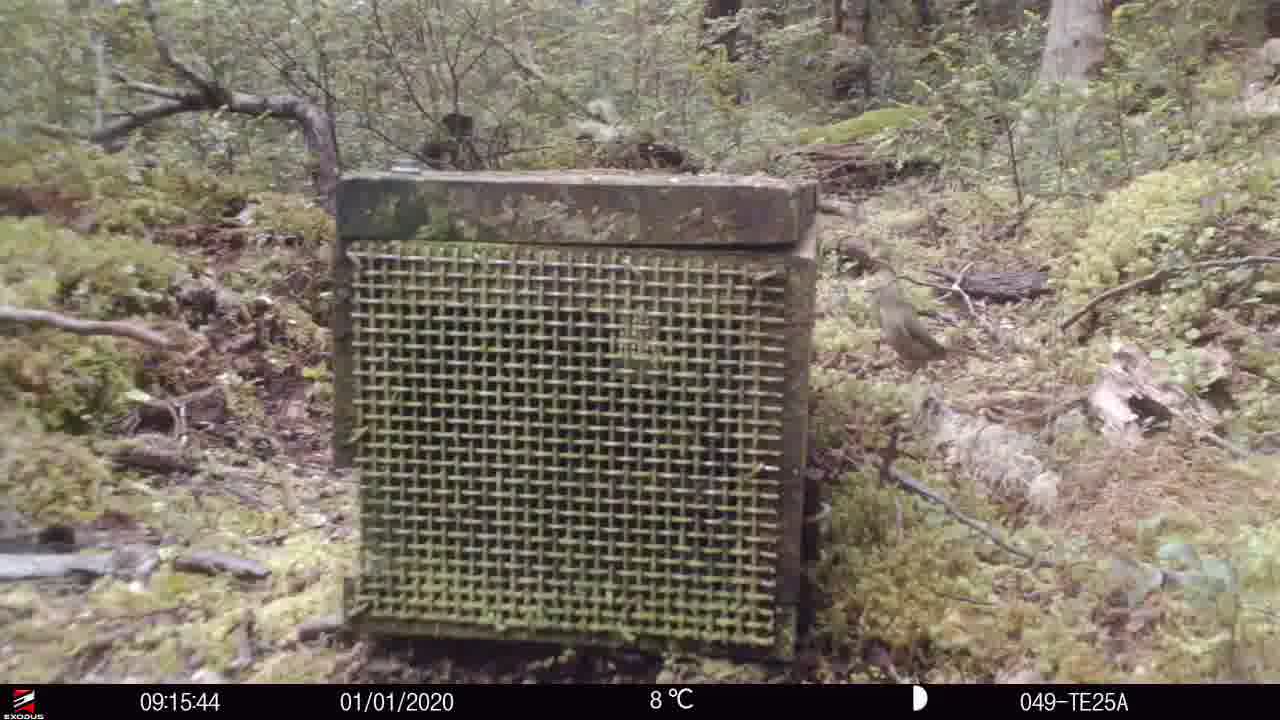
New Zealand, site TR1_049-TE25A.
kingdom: Animalia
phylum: Chordata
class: Aves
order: Passeriformes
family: Meliphagidae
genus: Anthornis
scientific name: Anthornis melanura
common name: new zealand bellbird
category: bellbird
Bellbird (new zealand bellbird) (Anthornis melanura).